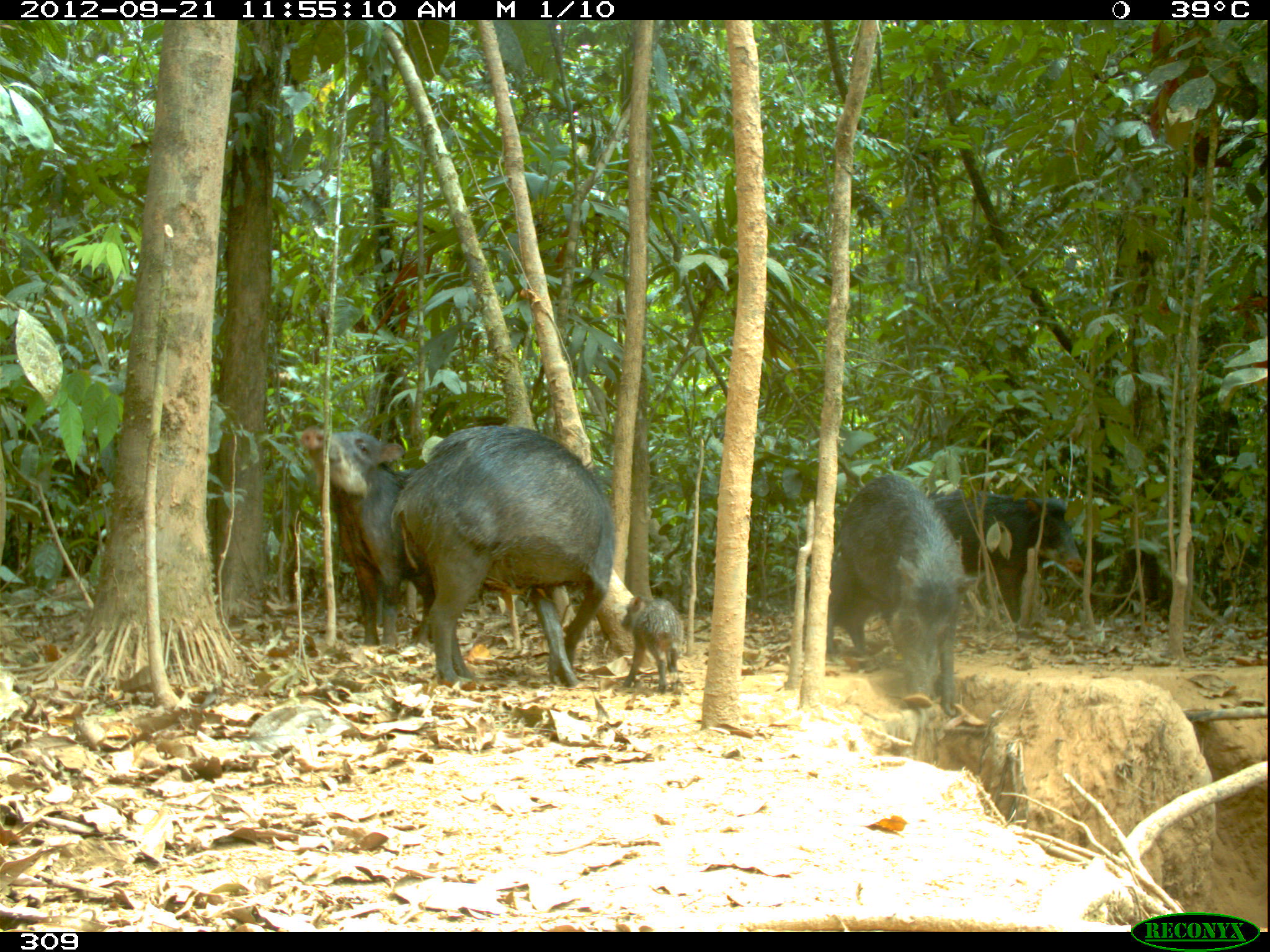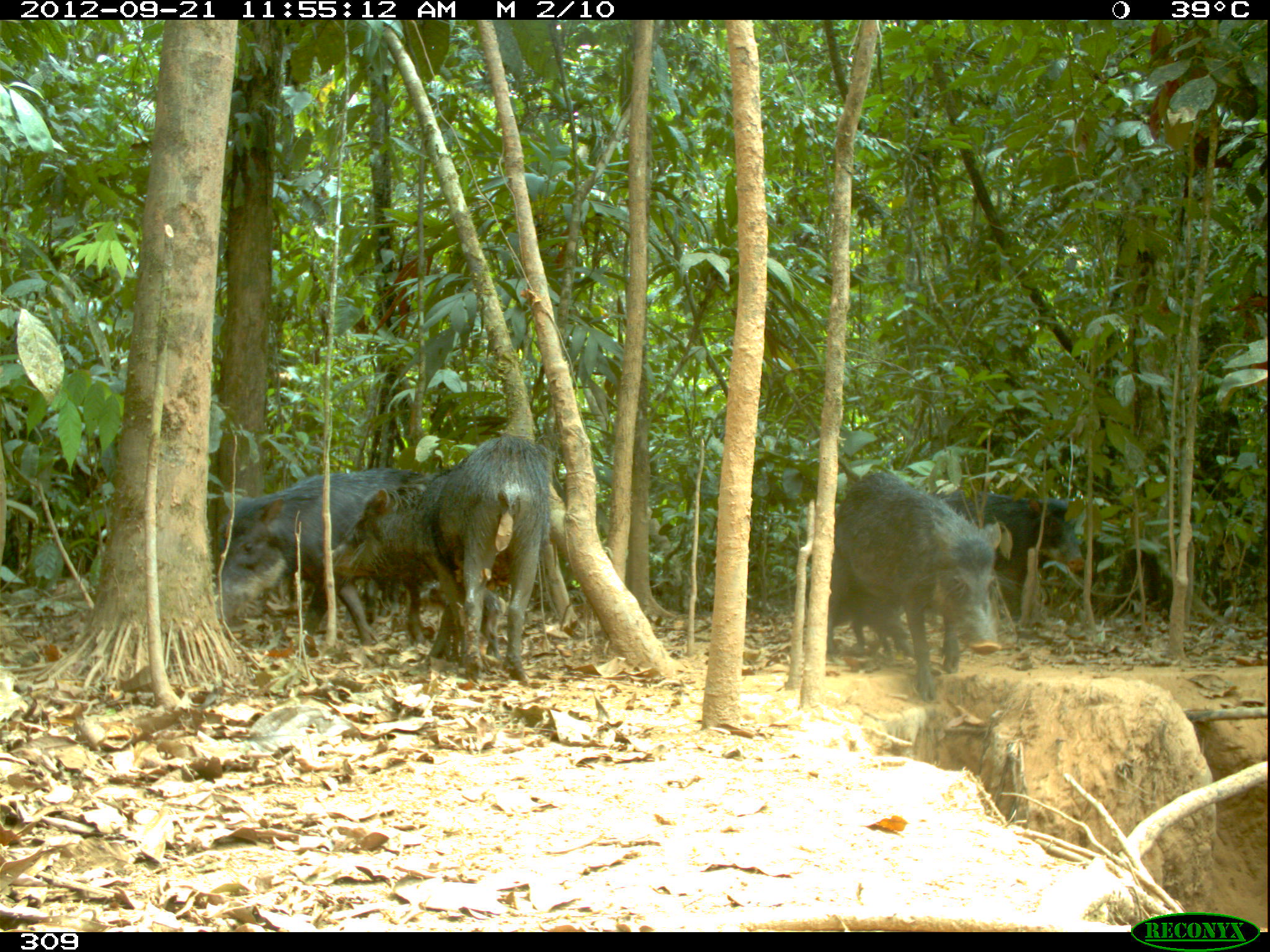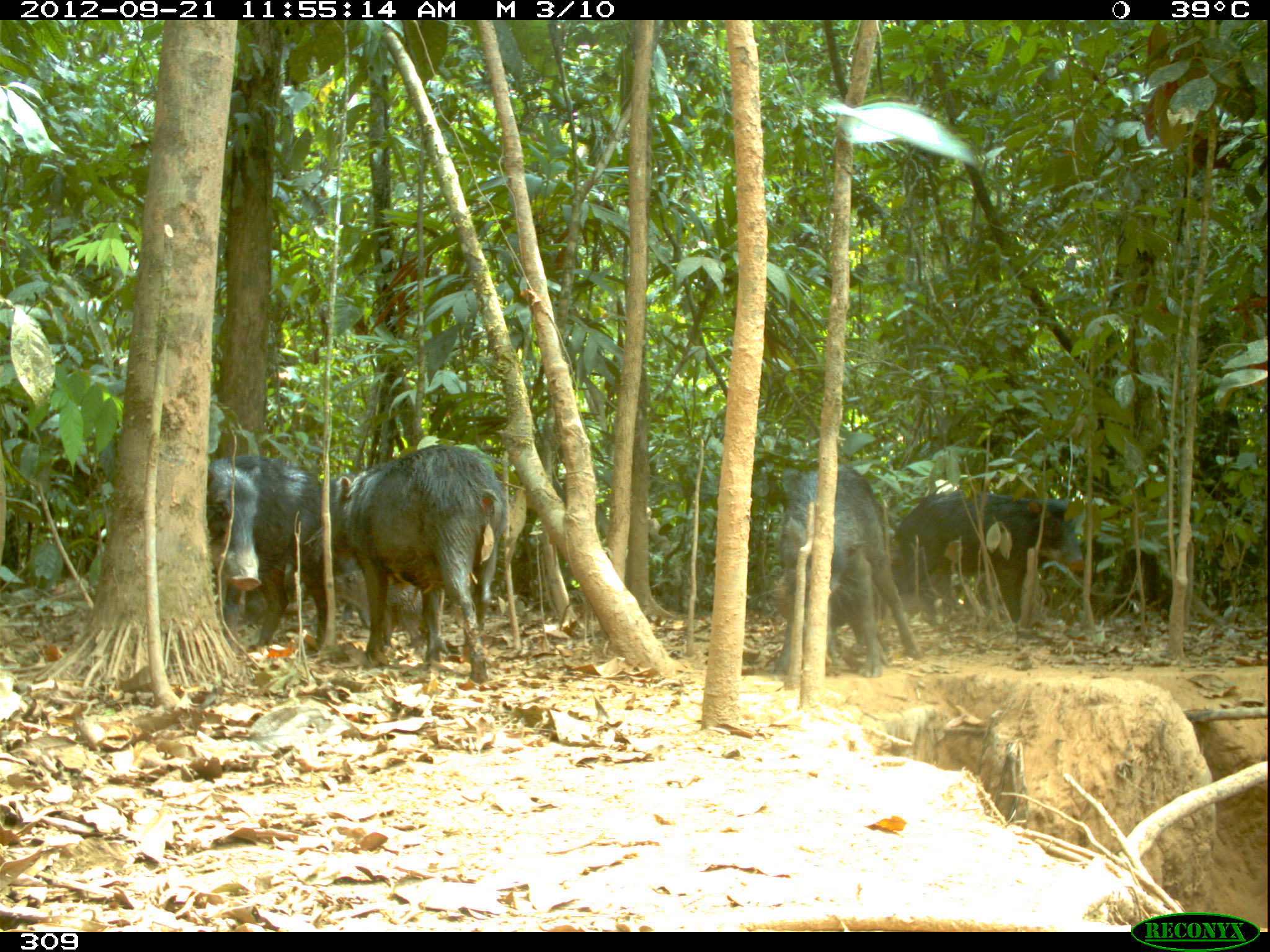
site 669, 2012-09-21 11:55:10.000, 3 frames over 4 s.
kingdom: Animalia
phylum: Chordata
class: Mammalia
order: Artiodactyla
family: Tayassuidae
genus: Tayassu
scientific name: Tayassu pecari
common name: white-lipped peccary